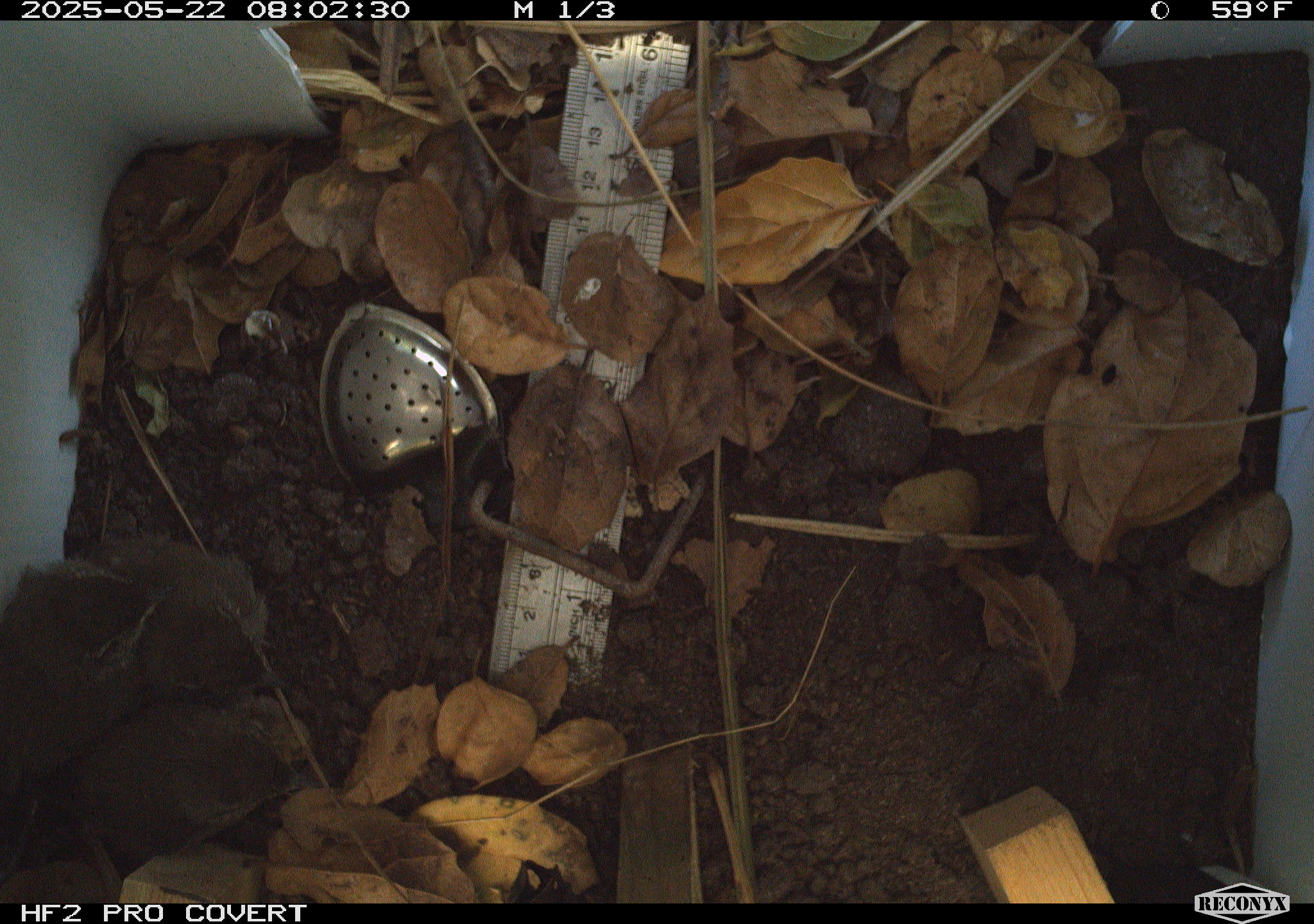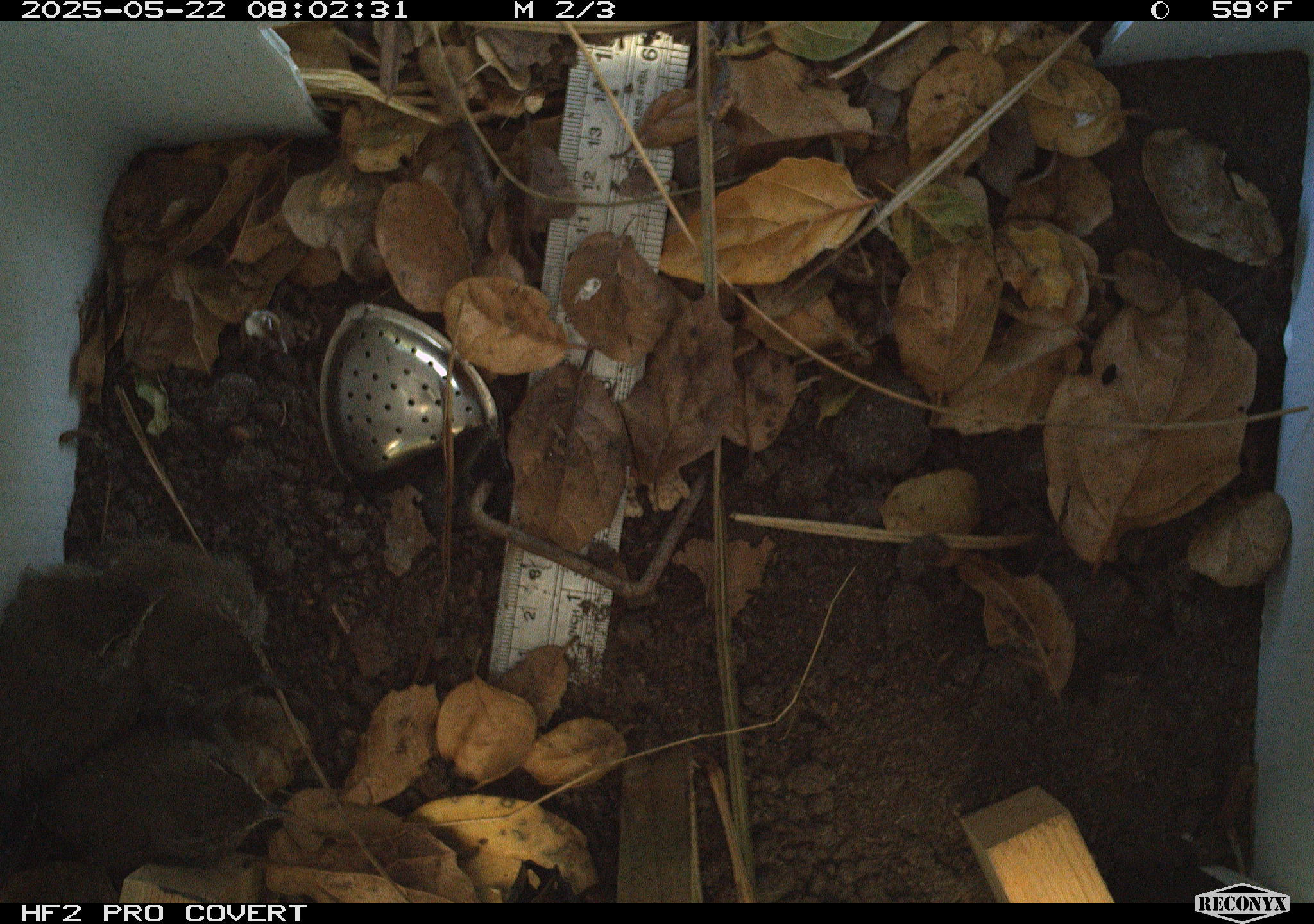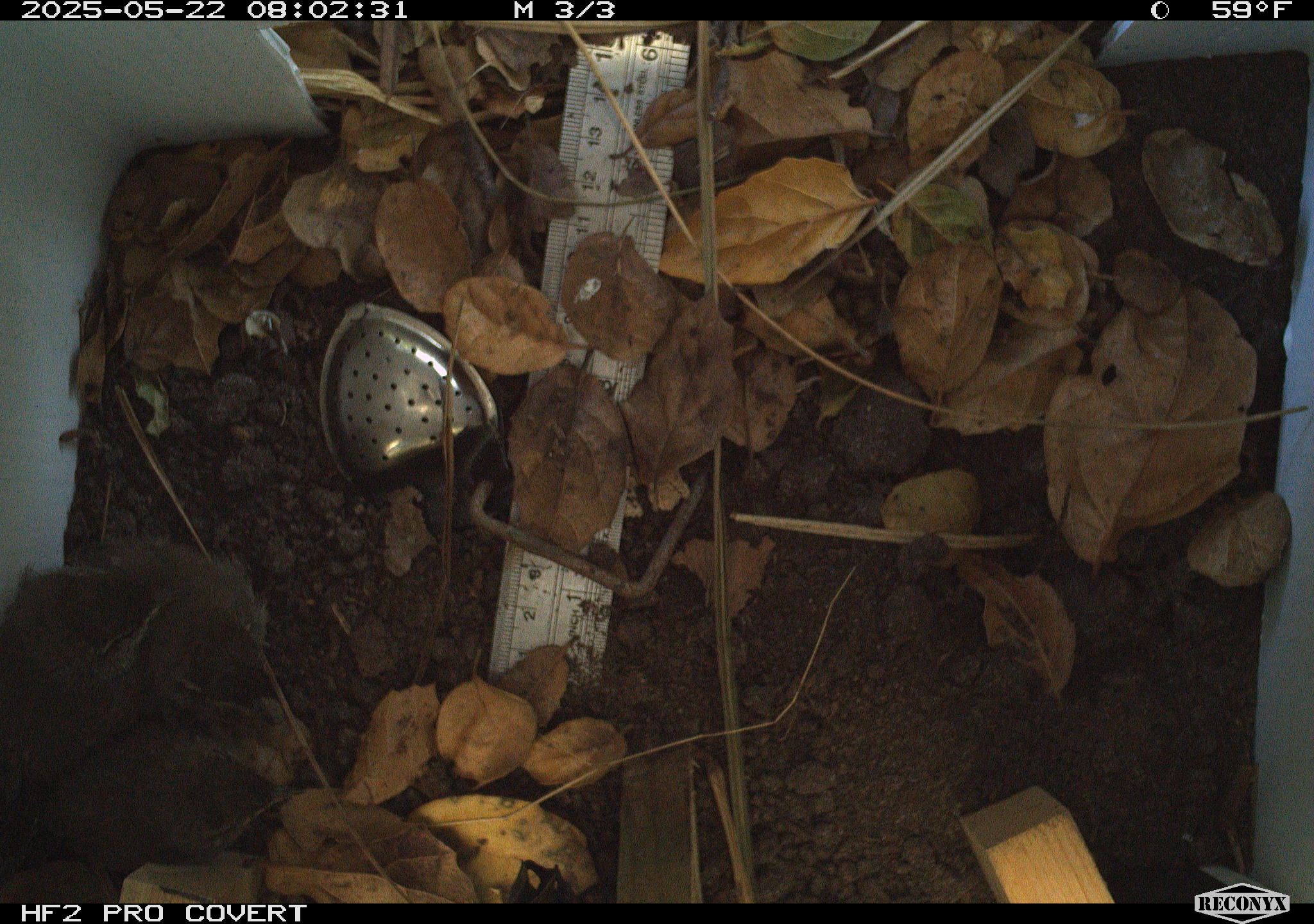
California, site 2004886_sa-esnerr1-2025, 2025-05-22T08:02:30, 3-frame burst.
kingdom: Animalia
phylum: Chordata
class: Aves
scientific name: Aves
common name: bird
Bird (Aves).